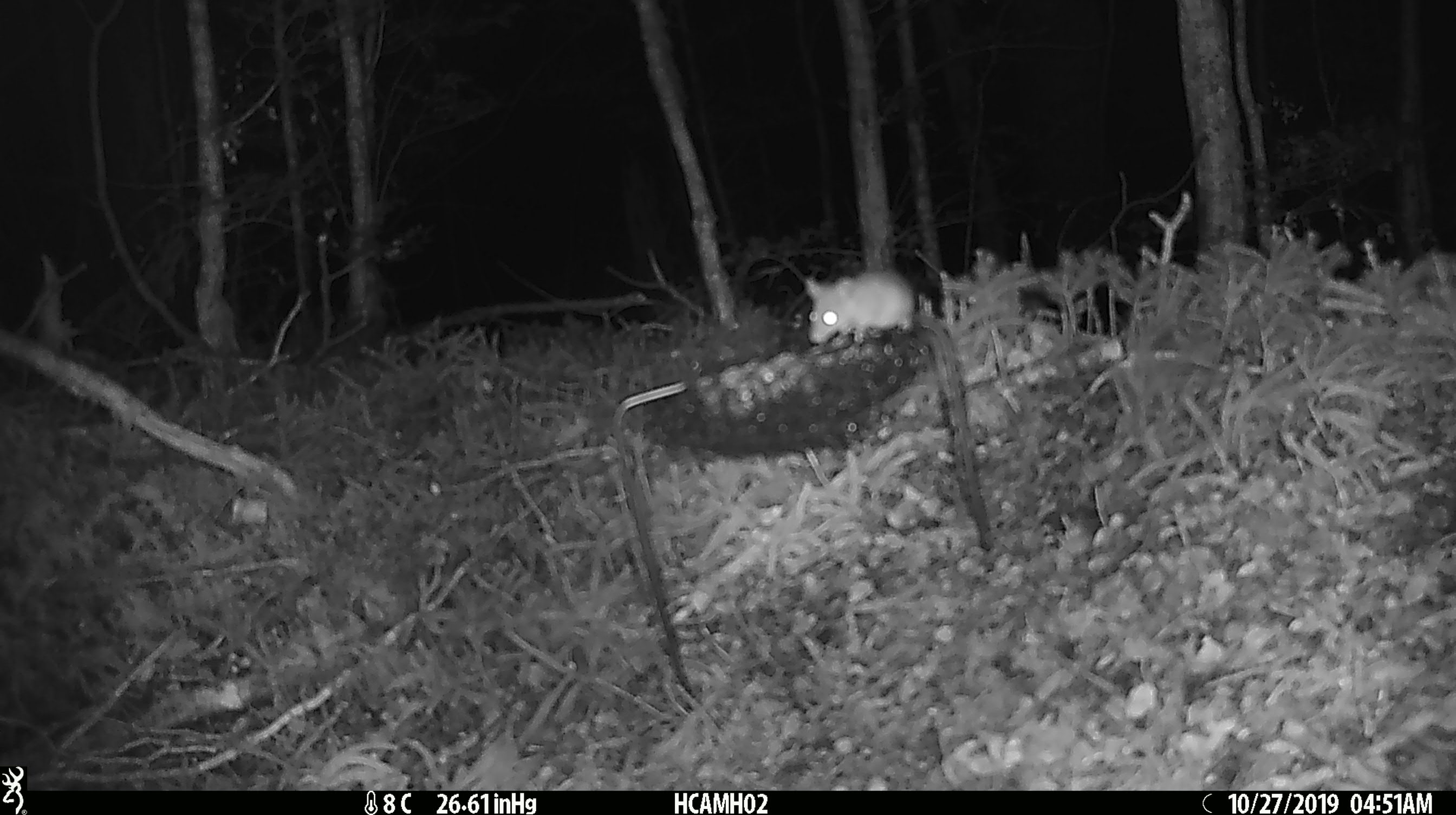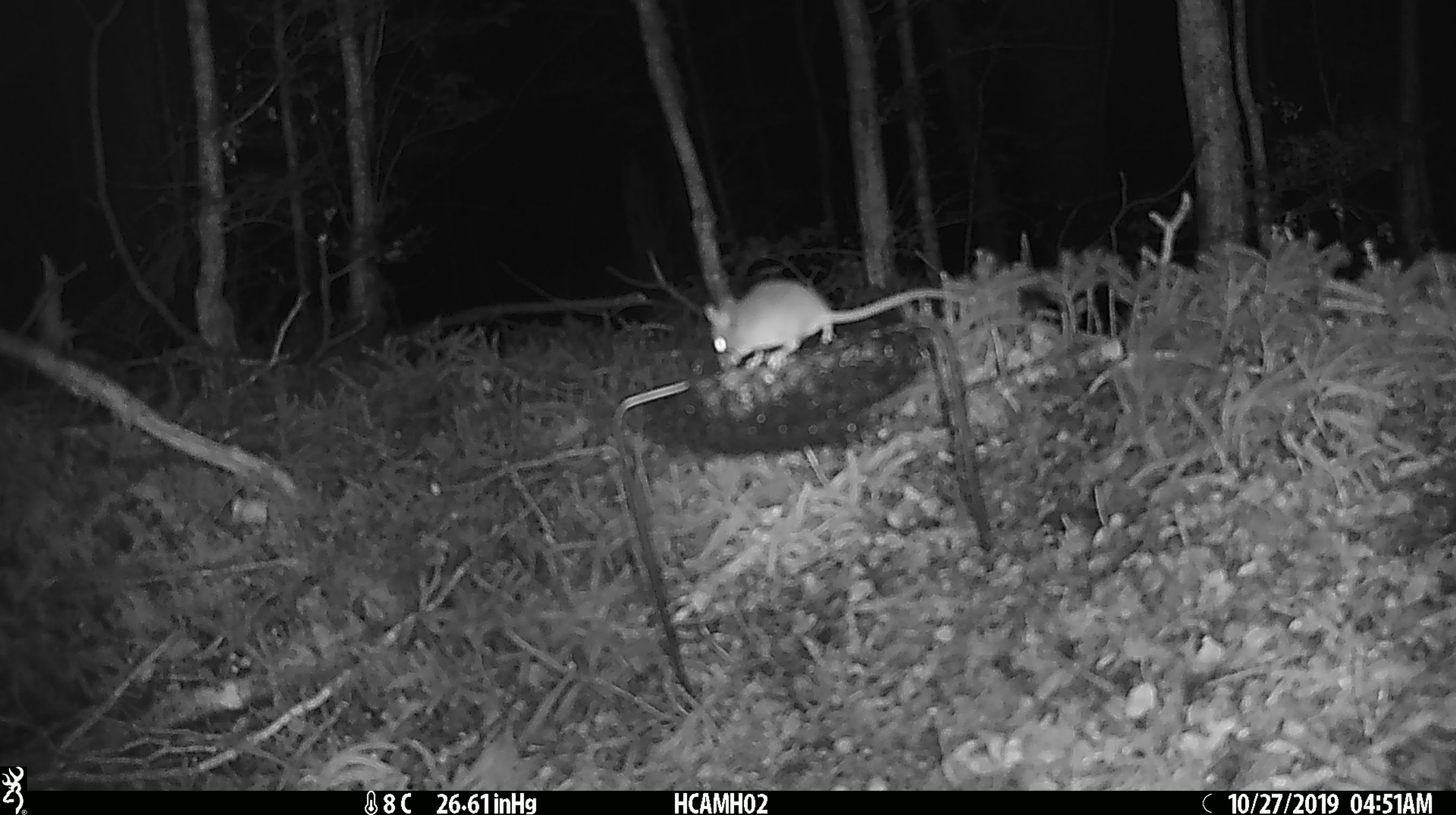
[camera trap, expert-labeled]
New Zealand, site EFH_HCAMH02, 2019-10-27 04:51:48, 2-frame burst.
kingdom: Animalia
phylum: Chordata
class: Mammalia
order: Rodentia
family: Muridae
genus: Mus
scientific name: Mus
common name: mouse